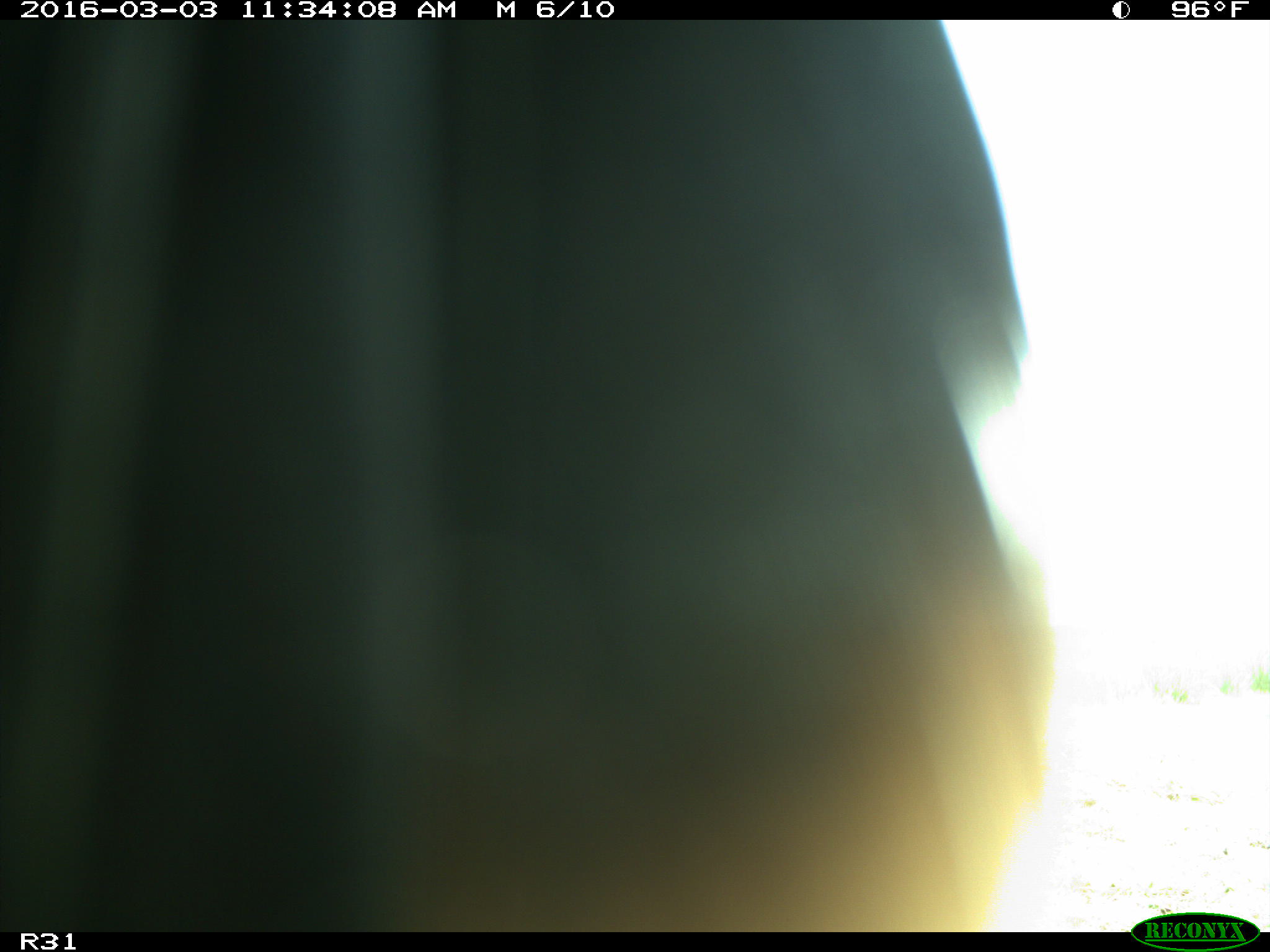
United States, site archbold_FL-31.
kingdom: Animalia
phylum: Chordata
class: Aves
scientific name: Aves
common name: birds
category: unidentified bird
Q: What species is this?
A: Unidentified bird (birds) (Aves).